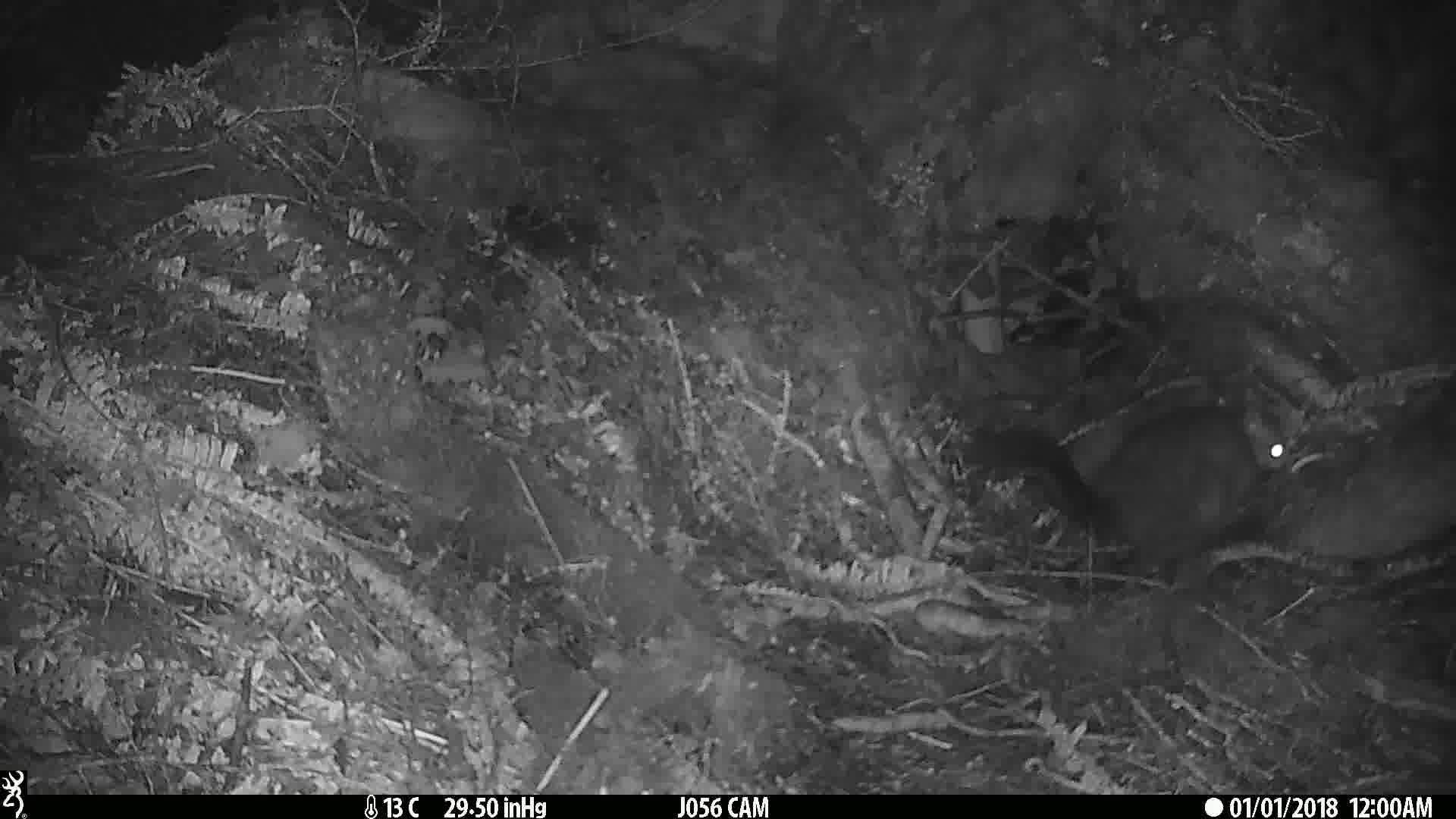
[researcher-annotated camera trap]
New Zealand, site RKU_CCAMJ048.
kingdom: Animalia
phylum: Chordata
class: Mammalia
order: Diprotodontia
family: Phalangeridae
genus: Trichosurus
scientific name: Trichosurus vulpecula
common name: common brushtail possum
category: possum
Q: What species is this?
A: Possum (common brushtail possum) (Trichosurus vulpecula).